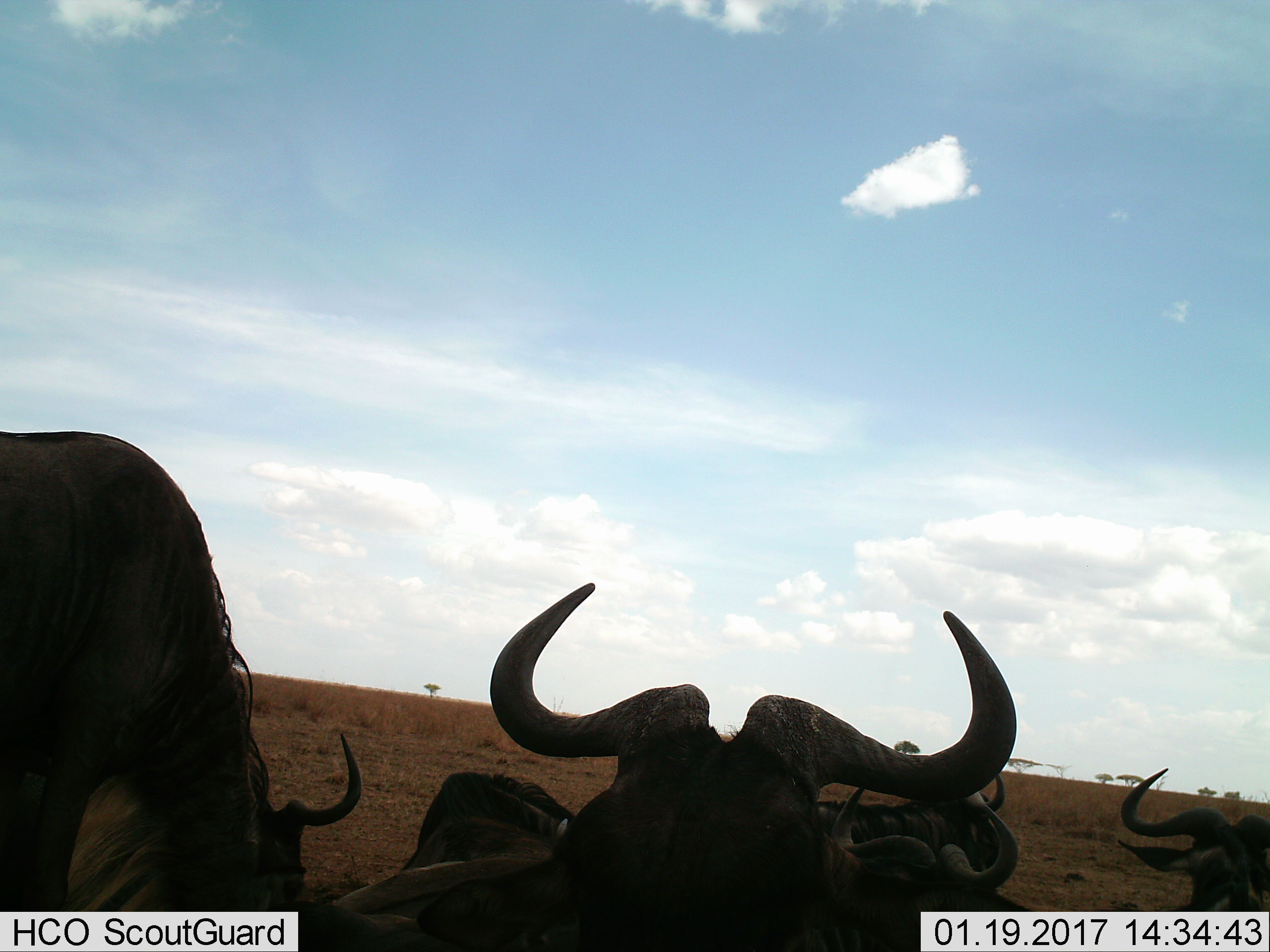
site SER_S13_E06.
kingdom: Animalia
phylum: Chordata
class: Mammalia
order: Artiodactyla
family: Bovidae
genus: Connochaetes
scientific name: Connochaetes taurinus taurinus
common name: blue wildebeest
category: wildebeestblue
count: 6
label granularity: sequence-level